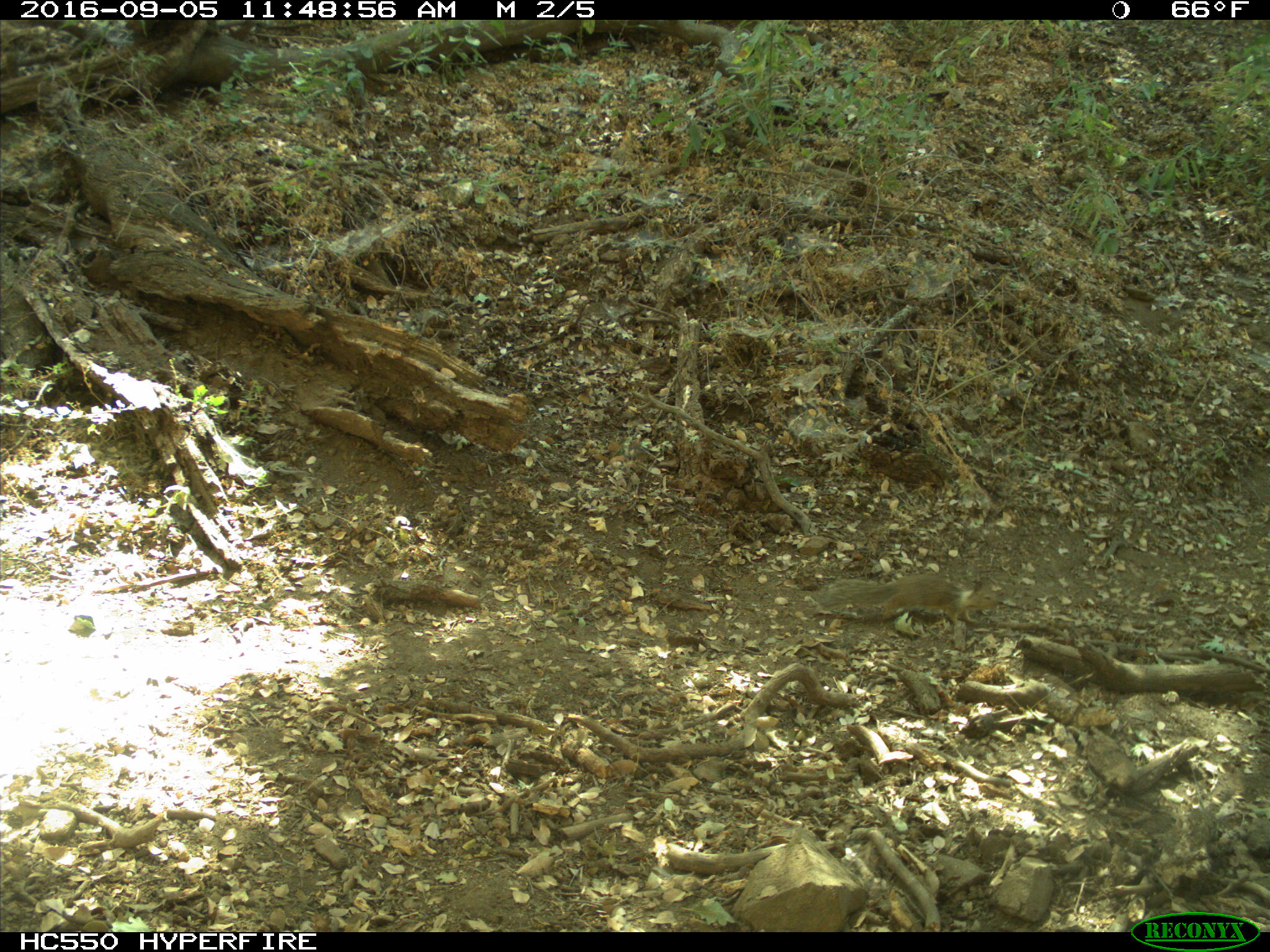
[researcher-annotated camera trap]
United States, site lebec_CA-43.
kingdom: Animalia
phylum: Chordata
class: Mammalia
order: Rodentia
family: Sciuridae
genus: Otospermophilus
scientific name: Otospermophilus beecheyi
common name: california ground squirrel